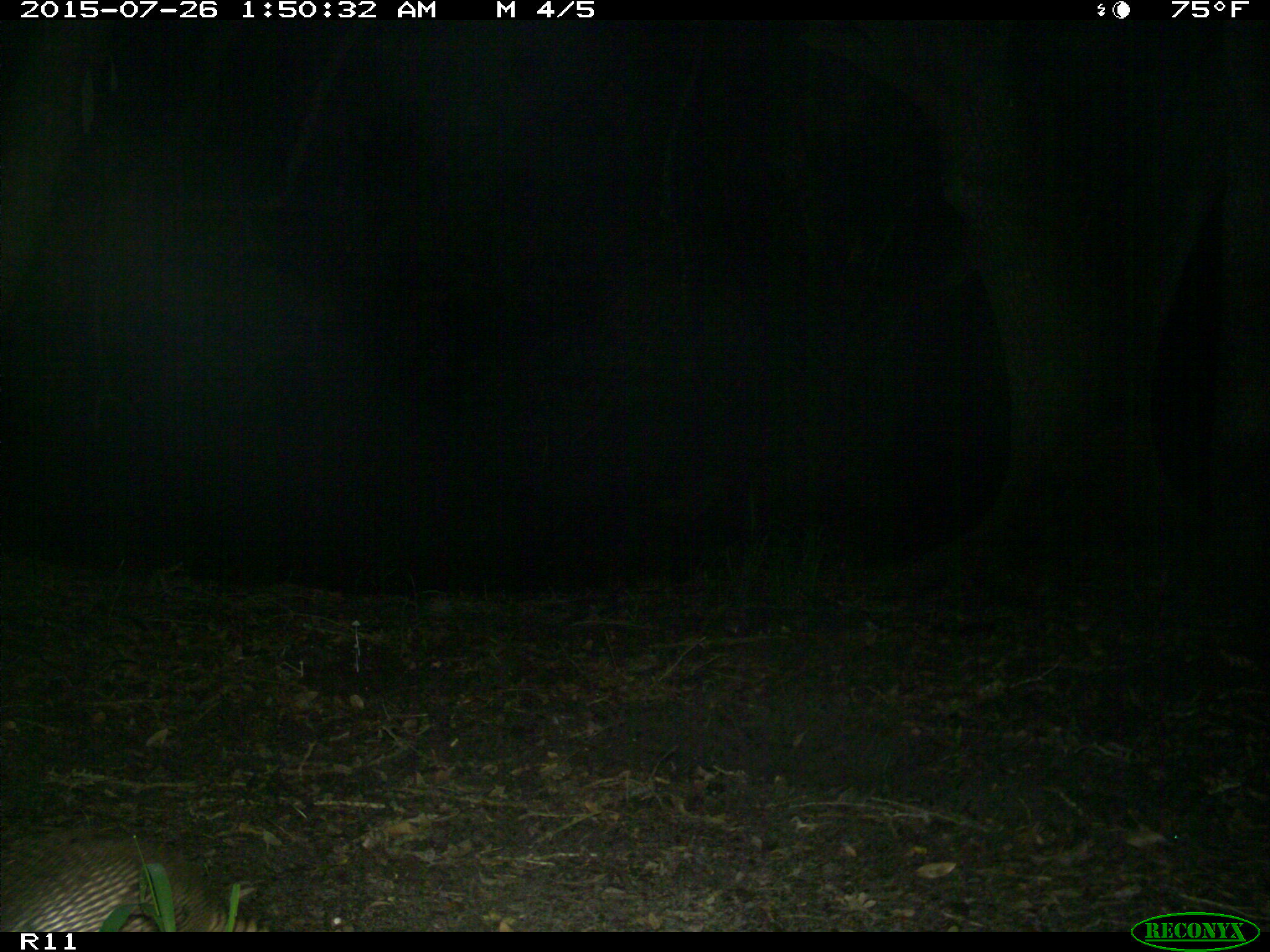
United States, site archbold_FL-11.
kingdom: Animalia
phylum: Chordata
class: Mammalia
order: Cingulata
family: Dasypodidae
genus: Dasypus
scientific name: Dasypus novemcinctus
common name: nine-banded armadillo